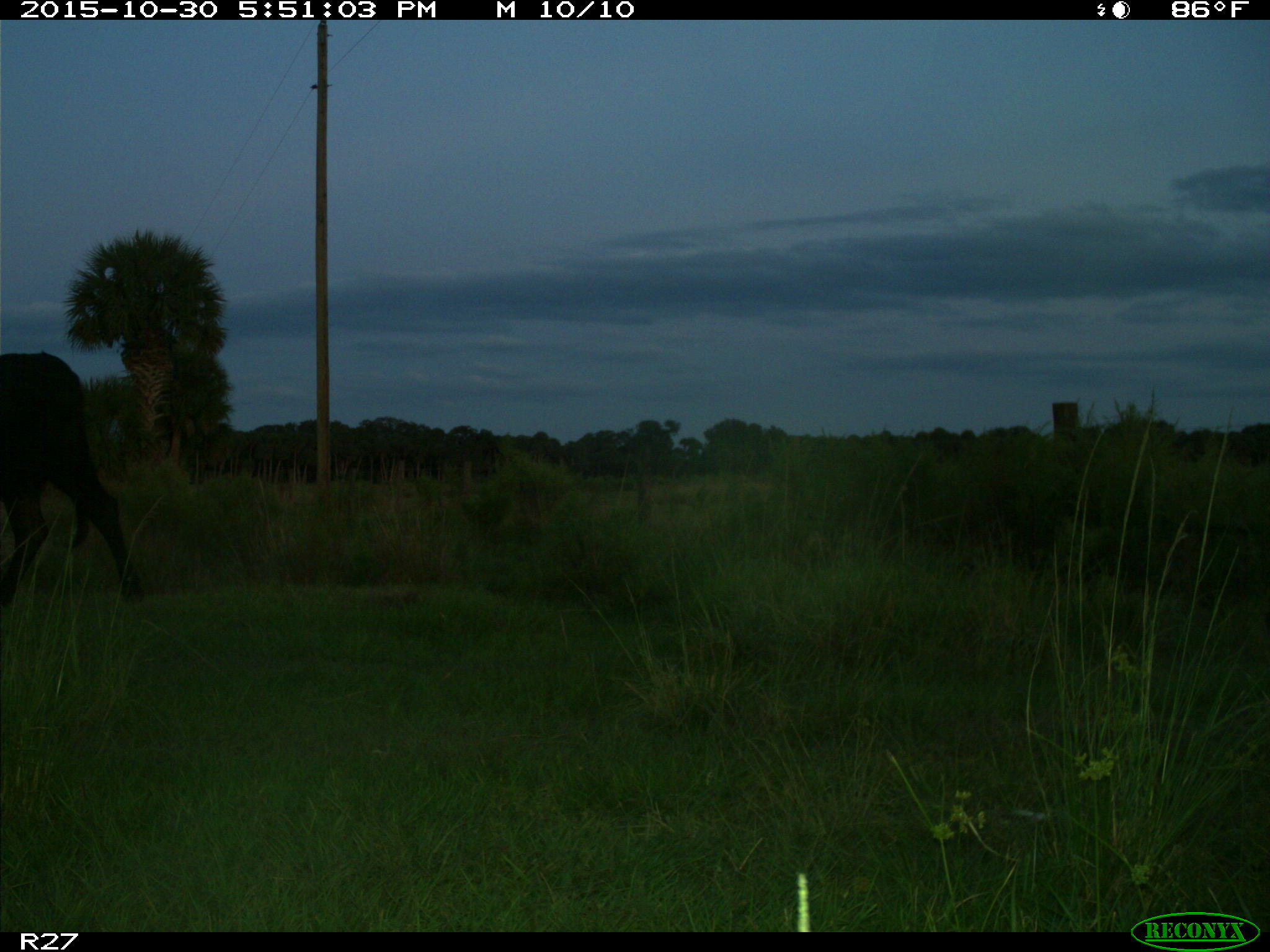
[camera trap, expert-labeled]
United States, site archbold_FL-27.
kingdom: Animalia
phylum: Chordata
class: Mammalia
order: Artiodactyla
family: Bovidae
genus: Bos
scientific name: Bos taurus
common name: domestic cow